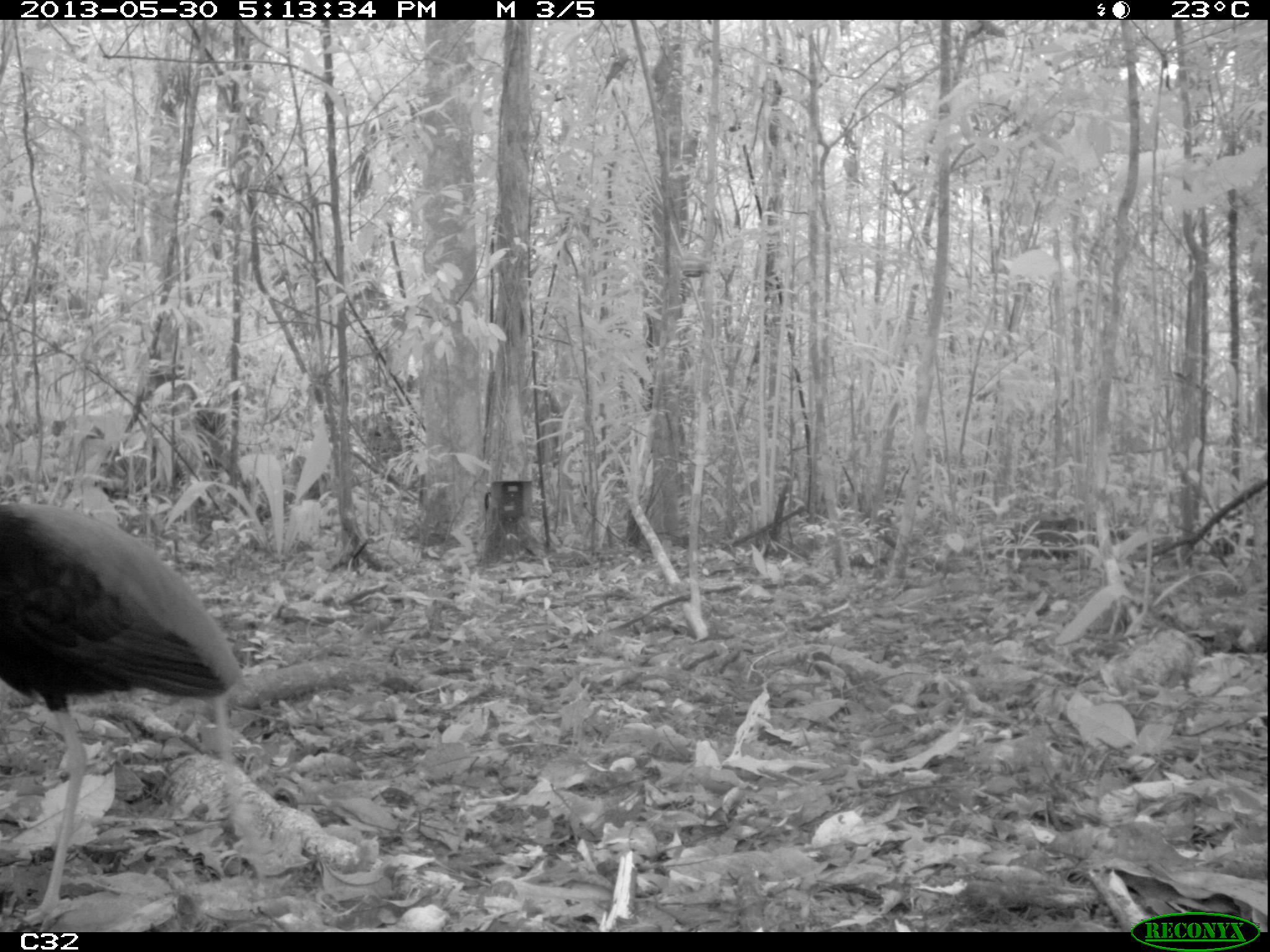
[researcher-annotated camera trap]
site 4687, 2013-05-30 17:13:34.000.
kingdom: Animalia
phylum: Chordata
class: Aves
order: Gruiformes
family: Psophiidae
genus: Psophia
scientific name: Psophia crepitans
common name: gray-winged trumpeter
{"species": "Psophia crepitans (gray-winged trumpeter)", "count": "1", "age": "adult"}